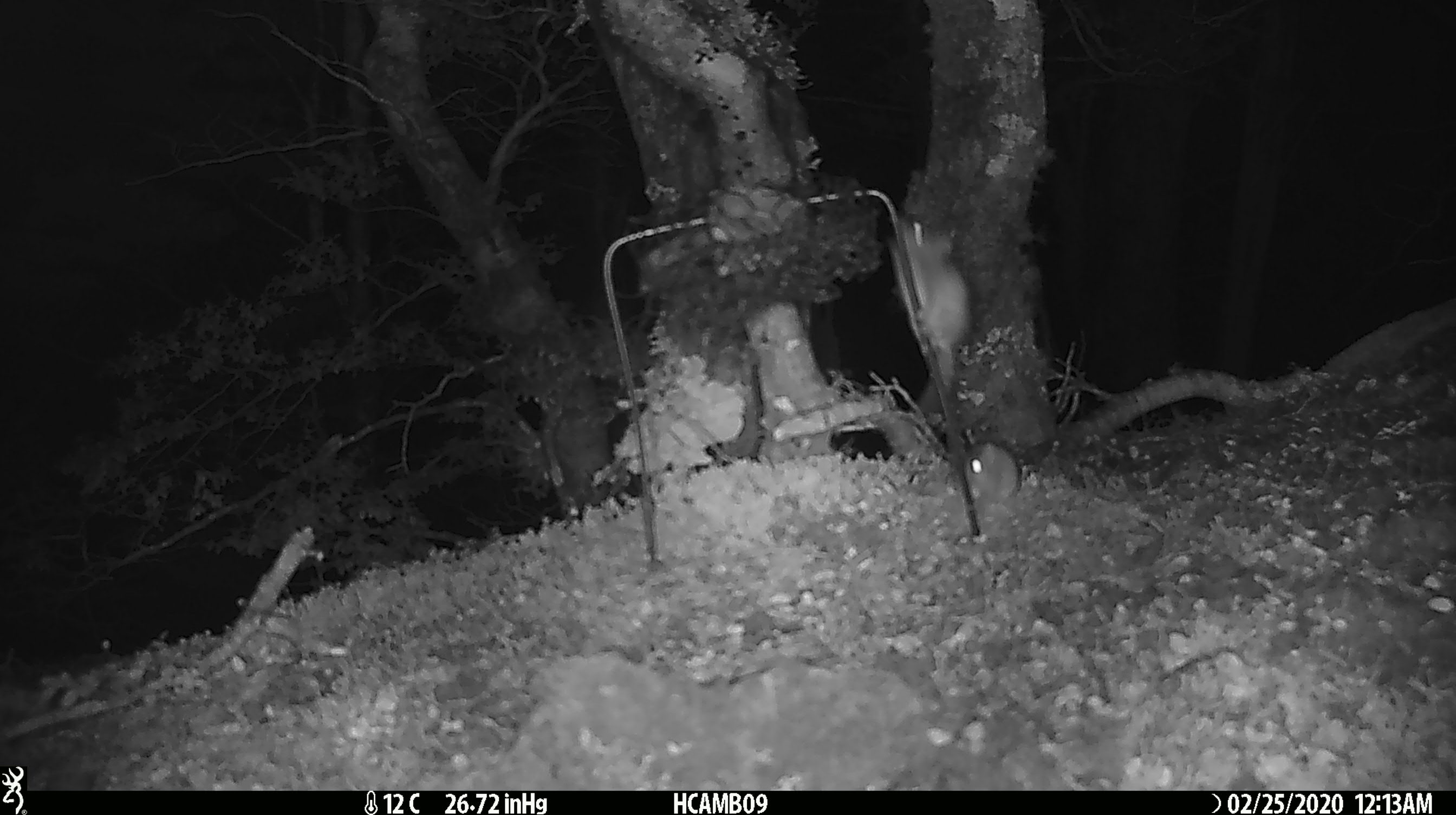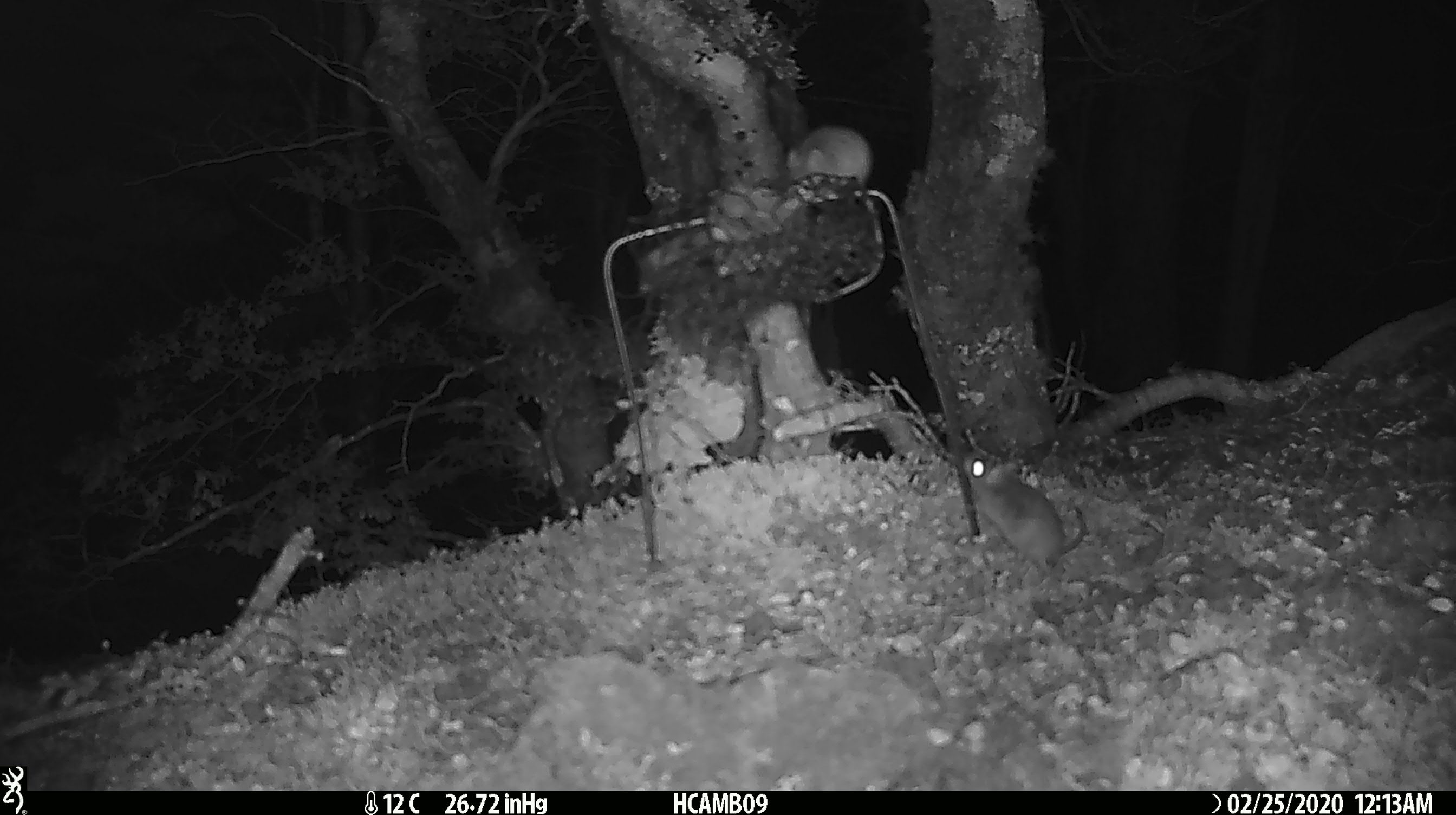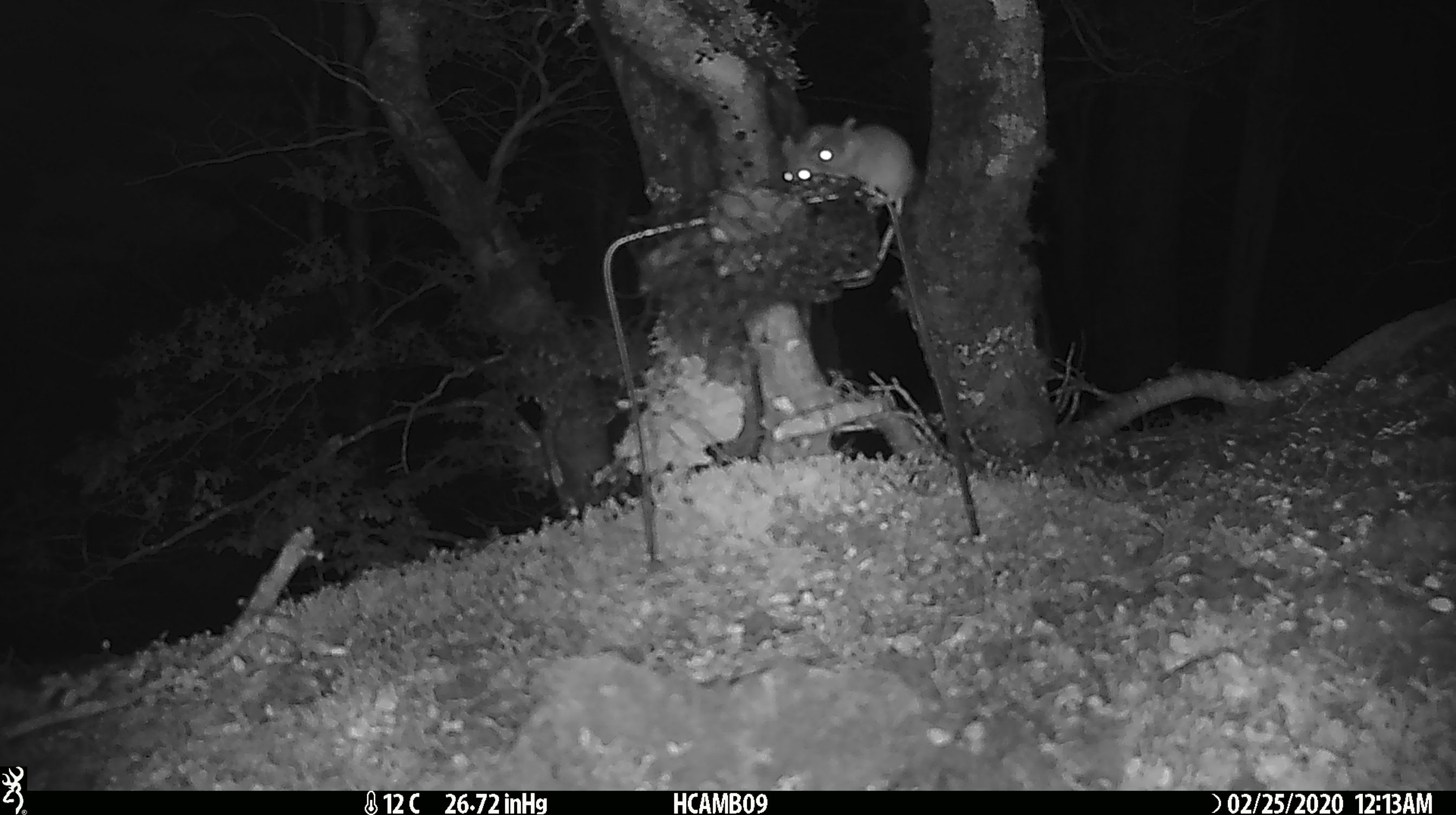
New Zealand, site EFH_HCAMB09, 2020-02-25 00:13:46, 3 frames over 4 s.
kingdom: Animalia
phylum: Chordata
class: Mammalia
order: Rodentia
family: Muridae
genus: Mus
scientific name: Mus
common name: mouse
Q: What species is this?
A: Mouse (Mus).